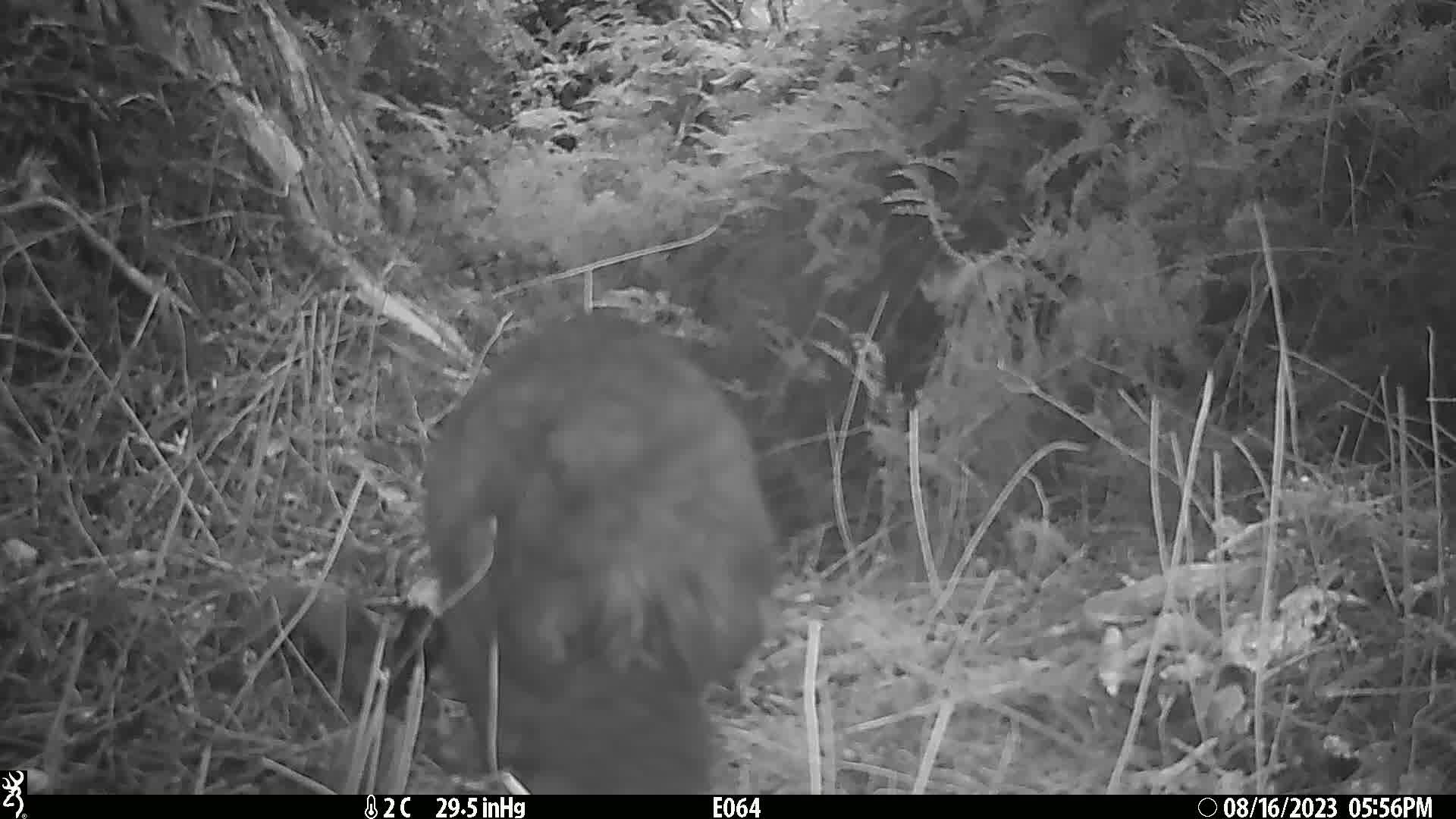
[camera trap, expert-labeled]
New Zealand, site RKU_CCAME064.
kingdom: Animalia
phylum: Chordata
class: Mammalia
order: Diprotodontia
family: Phalangeridae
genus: Trichosurus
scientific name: Trichosurus vulpecula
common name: common brushtail possum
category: possum